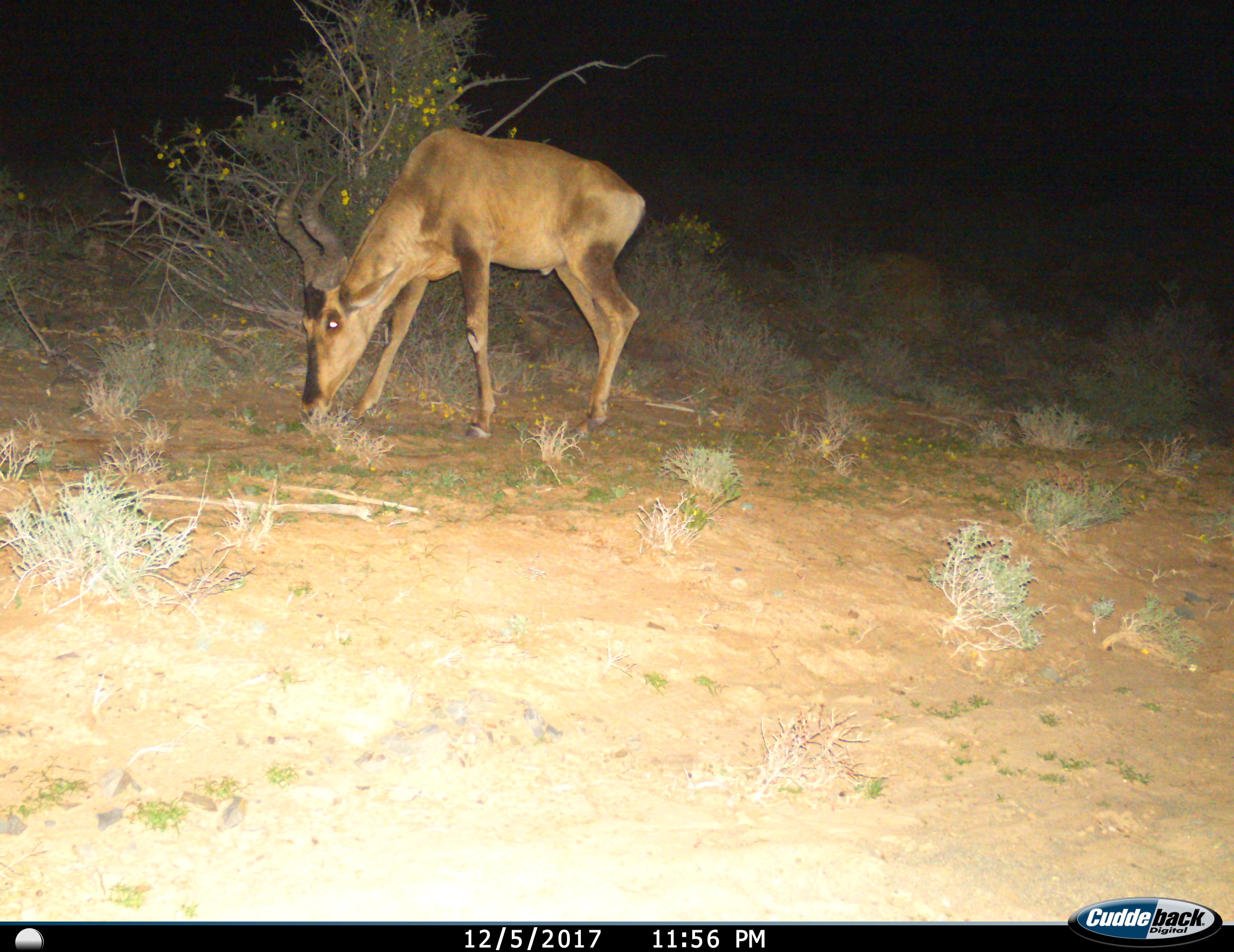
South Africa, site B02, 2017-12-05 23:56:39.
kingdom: Animalia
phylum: Chordata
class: Mammalia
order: Artiodactyla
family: Bovidae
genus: Alcelaphus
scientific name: Alcelaphus buselaphus caama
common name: red hartebeest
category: hartebeestred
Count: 1.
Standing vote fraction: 20%.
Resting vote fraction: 0%.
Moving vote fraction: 0%.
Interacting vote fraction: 0%.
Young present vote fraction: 0%.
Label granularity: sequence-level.